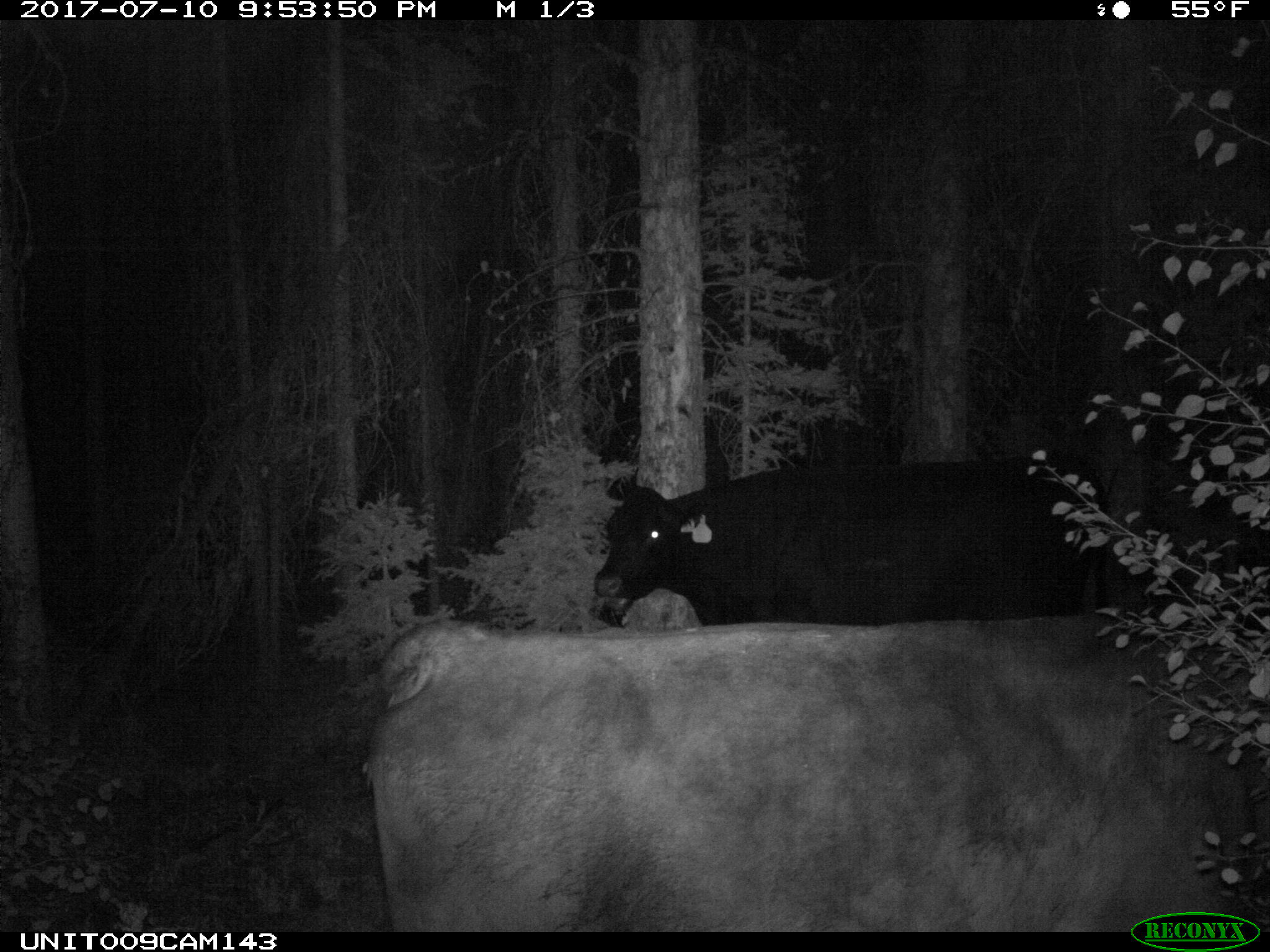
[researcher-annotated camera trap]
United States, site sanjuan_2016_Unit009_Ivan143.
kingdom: Animalia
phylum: Chordata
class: Mammalia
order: Artiodactyla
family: Bovidae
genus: Bos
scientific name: Bos taurus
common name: domestic cow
Bos taurus (domestic cow).